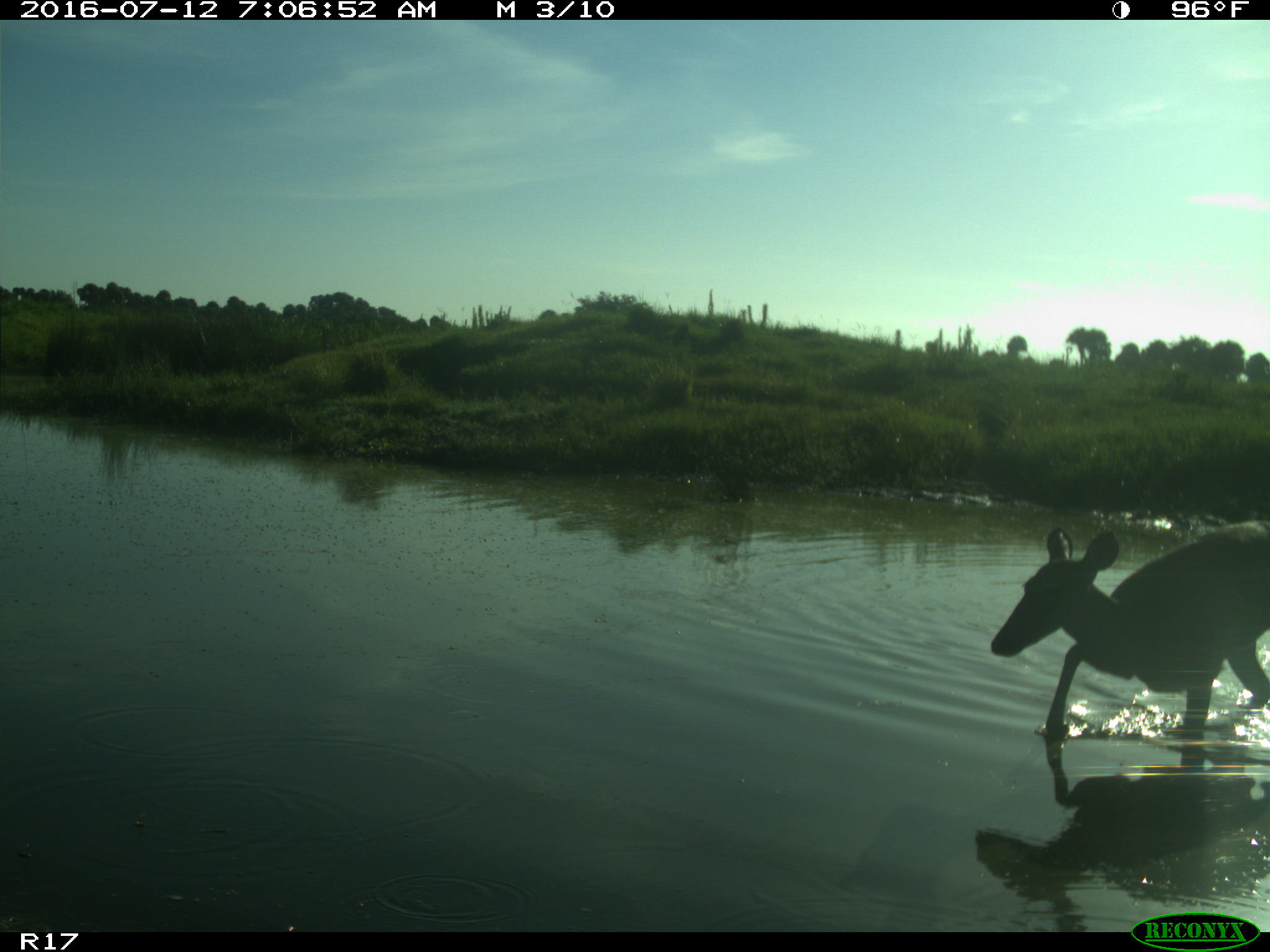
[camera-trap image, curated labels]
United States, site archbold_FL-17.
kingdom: Animalia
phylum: Chordata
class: Mammalia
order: Artiodactyla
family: Cervidae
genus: Odocoileus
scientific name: Odocoileus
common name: deer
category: unidentified deer